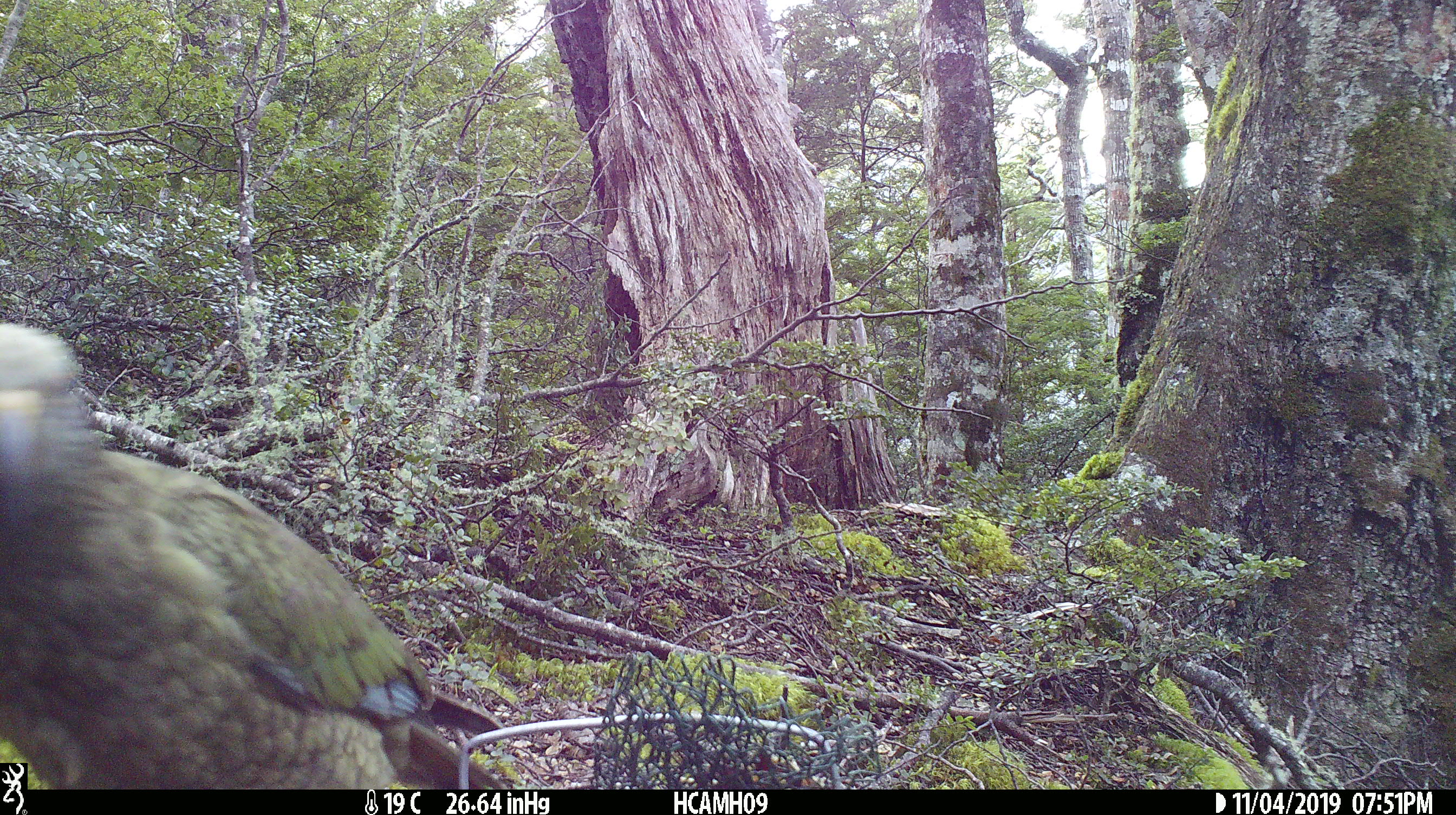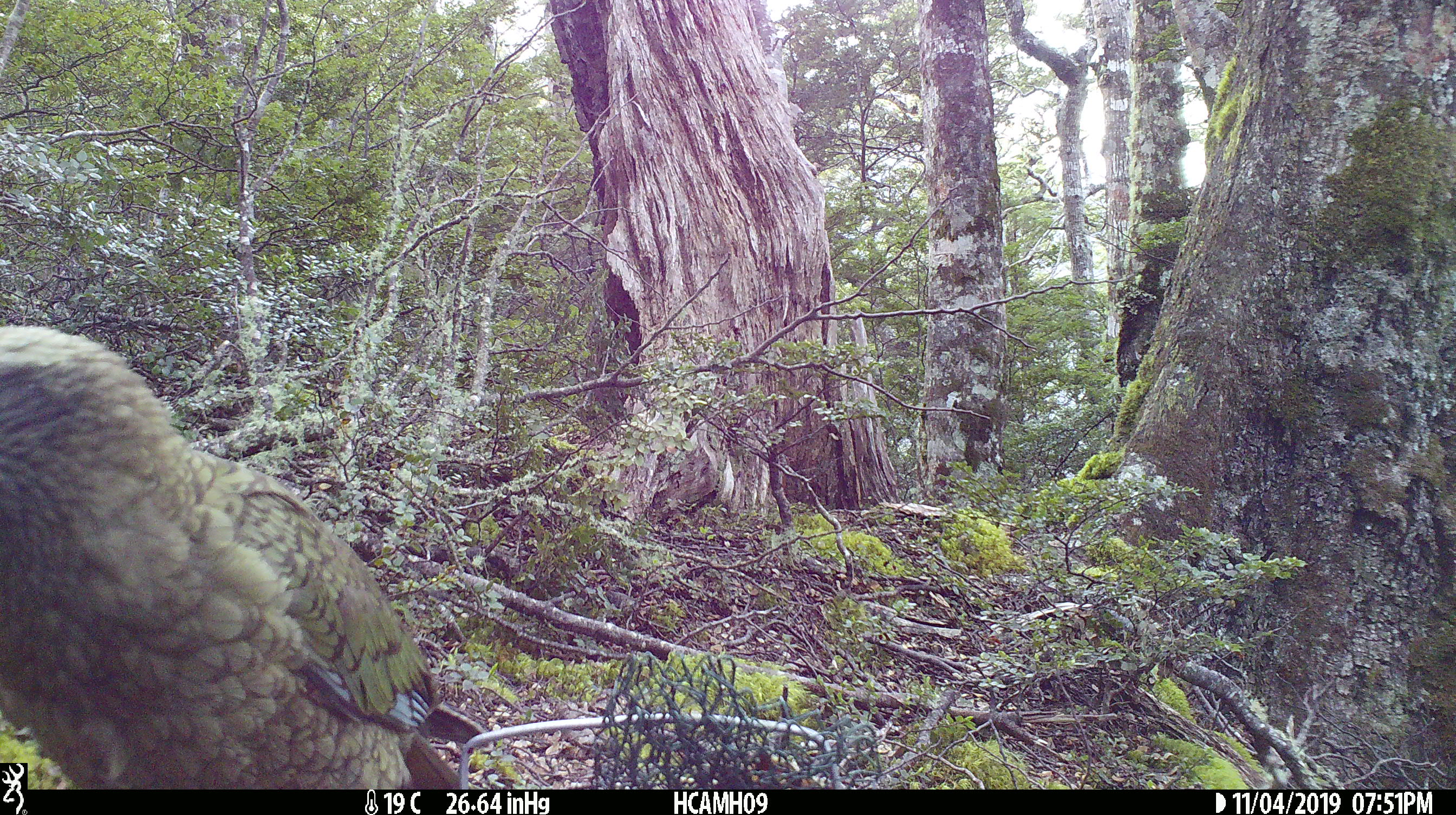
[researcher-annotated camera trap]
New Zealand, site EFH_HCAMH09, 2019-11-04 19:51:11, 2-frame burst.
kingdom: Animalia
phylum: Chordata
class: Aves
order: Psittaciformes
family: Strigopidae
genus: Nestor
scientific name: Nestor notabilis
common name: kea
Kea (Nestor notabilis).